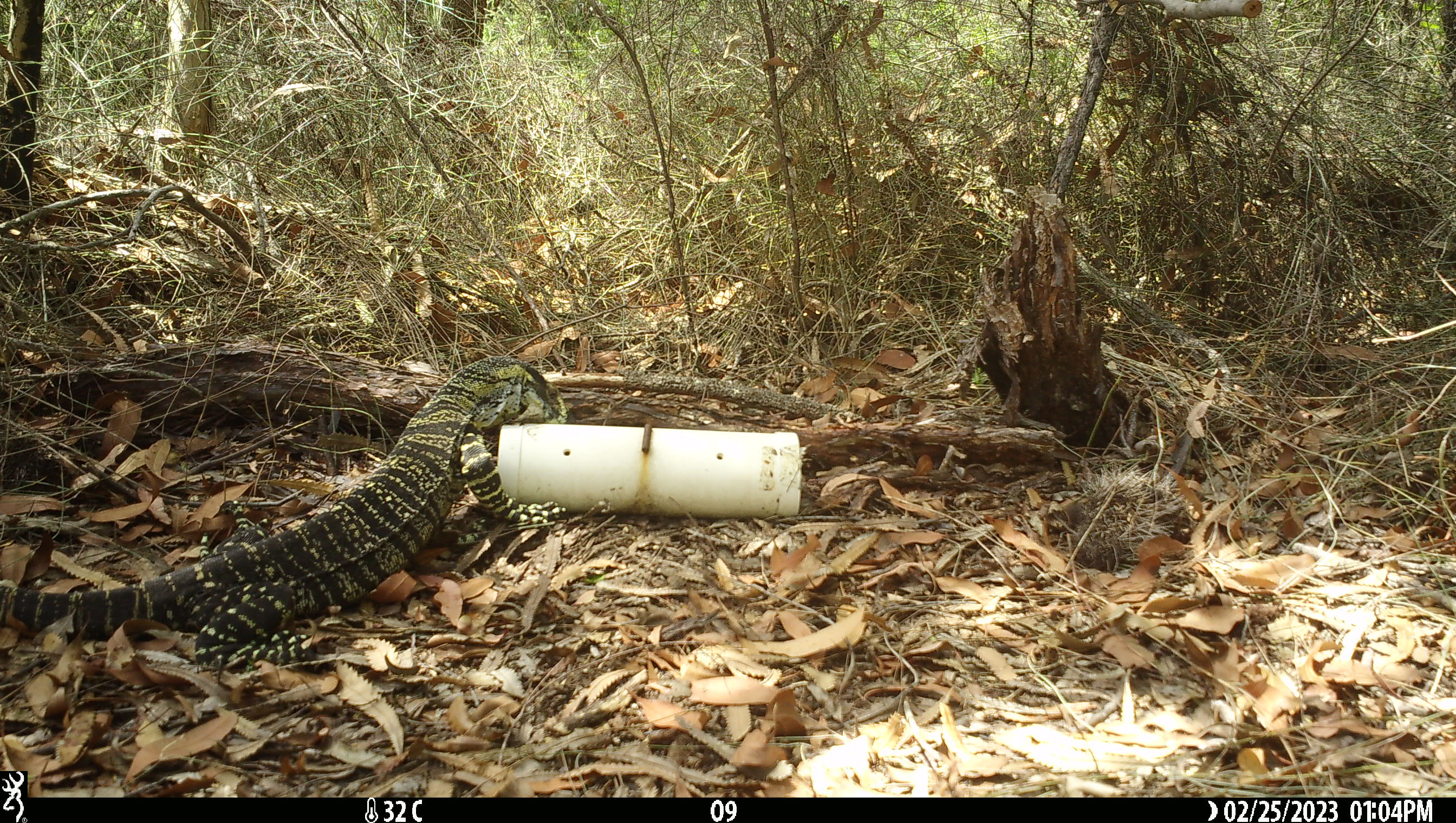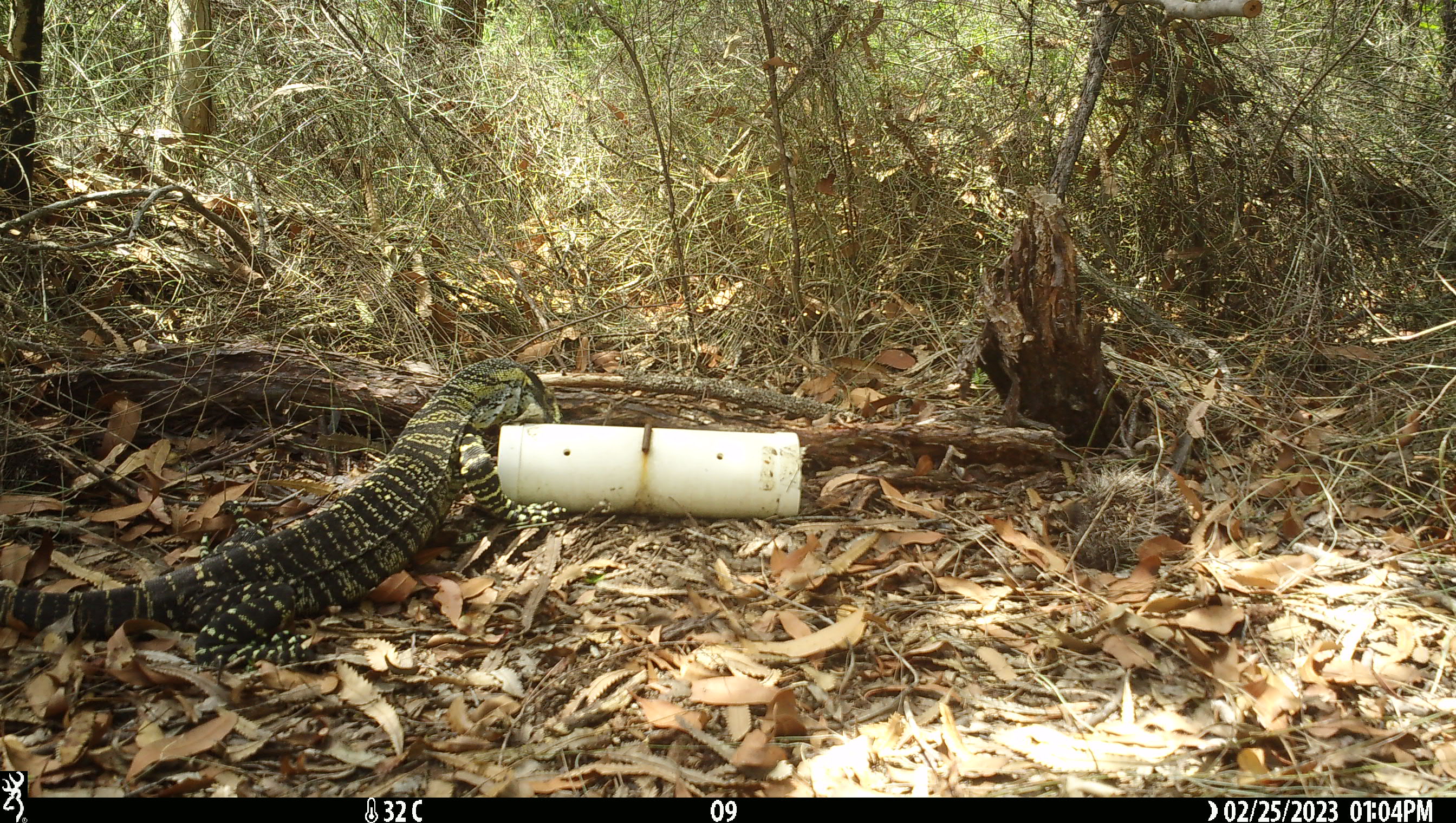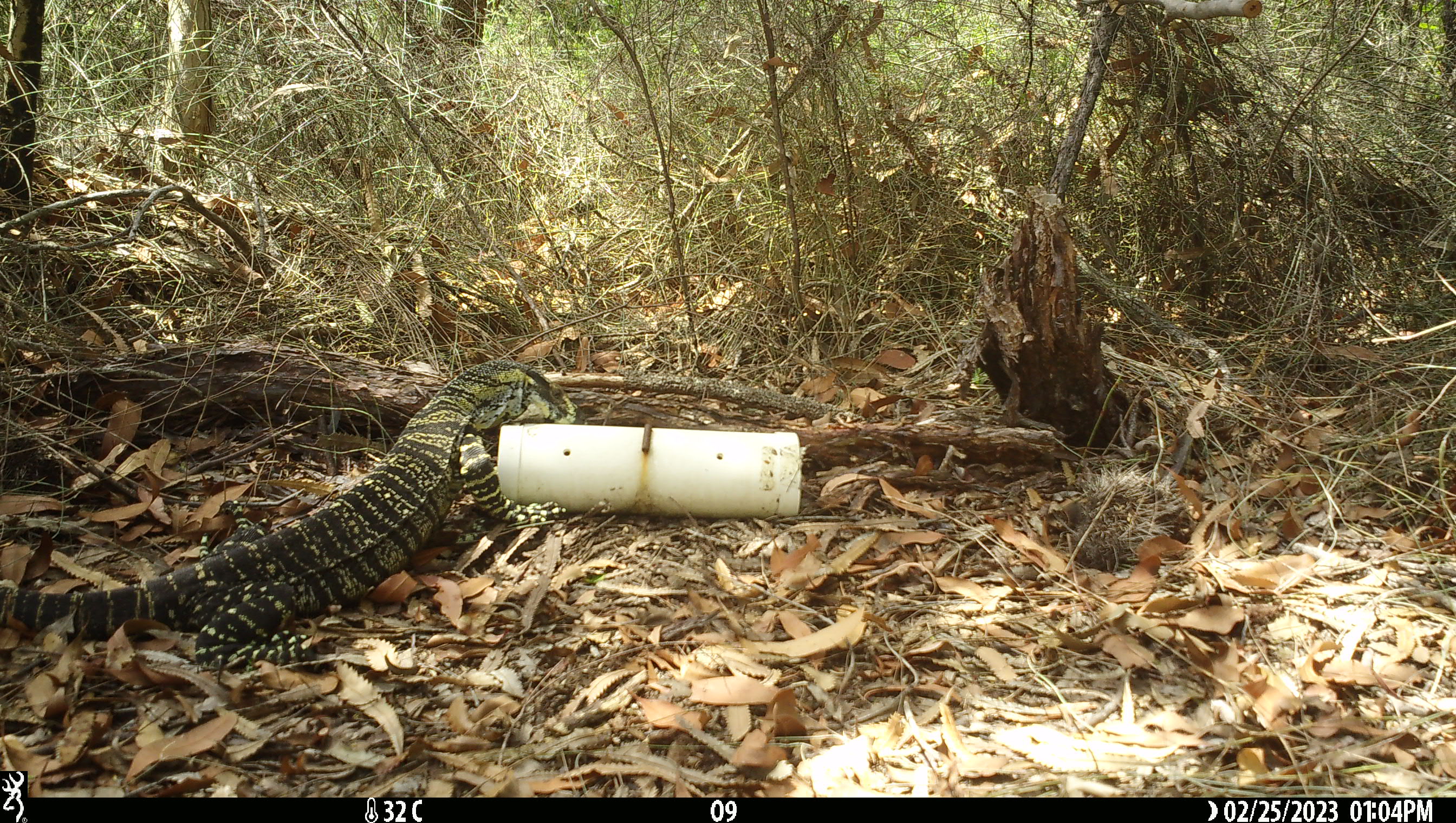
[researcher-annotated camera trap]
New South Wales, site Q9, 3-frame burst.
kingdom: Animalia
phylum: Chordata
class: Reptilia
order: Squamata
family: Varanidae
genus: Varanus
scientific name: Varanus varius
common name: lace monitor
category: goanna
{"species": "goanna (lace monitor) (Varanus varius)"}